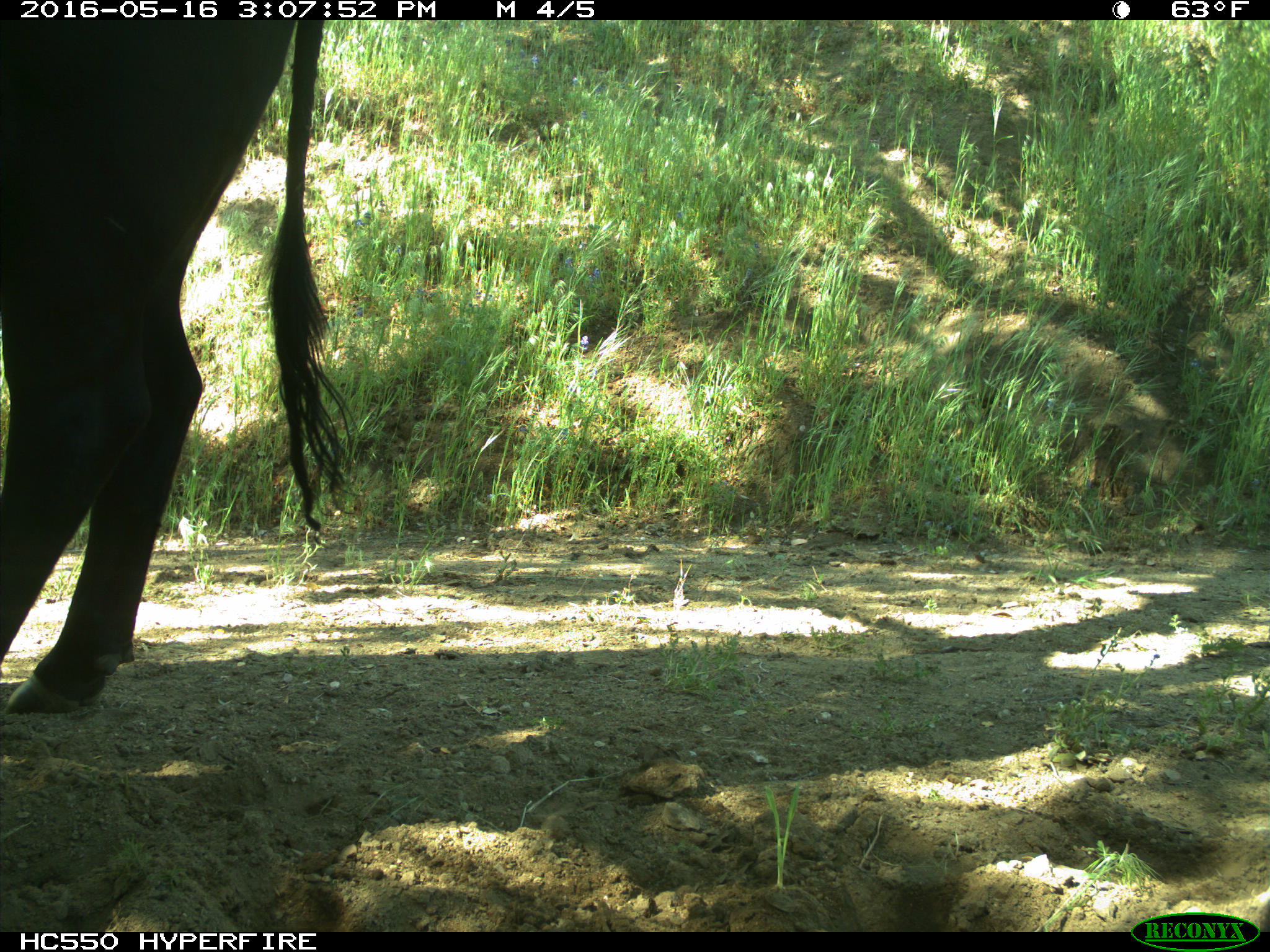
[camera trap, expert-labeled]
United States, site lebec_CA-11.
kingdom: Animalia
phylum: Chordata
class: Mammalia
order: Artiodactyla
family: Bovidae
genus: Bos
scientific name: Bos taurus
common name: domestic cow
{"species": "Bos taurus (domestic cow)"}